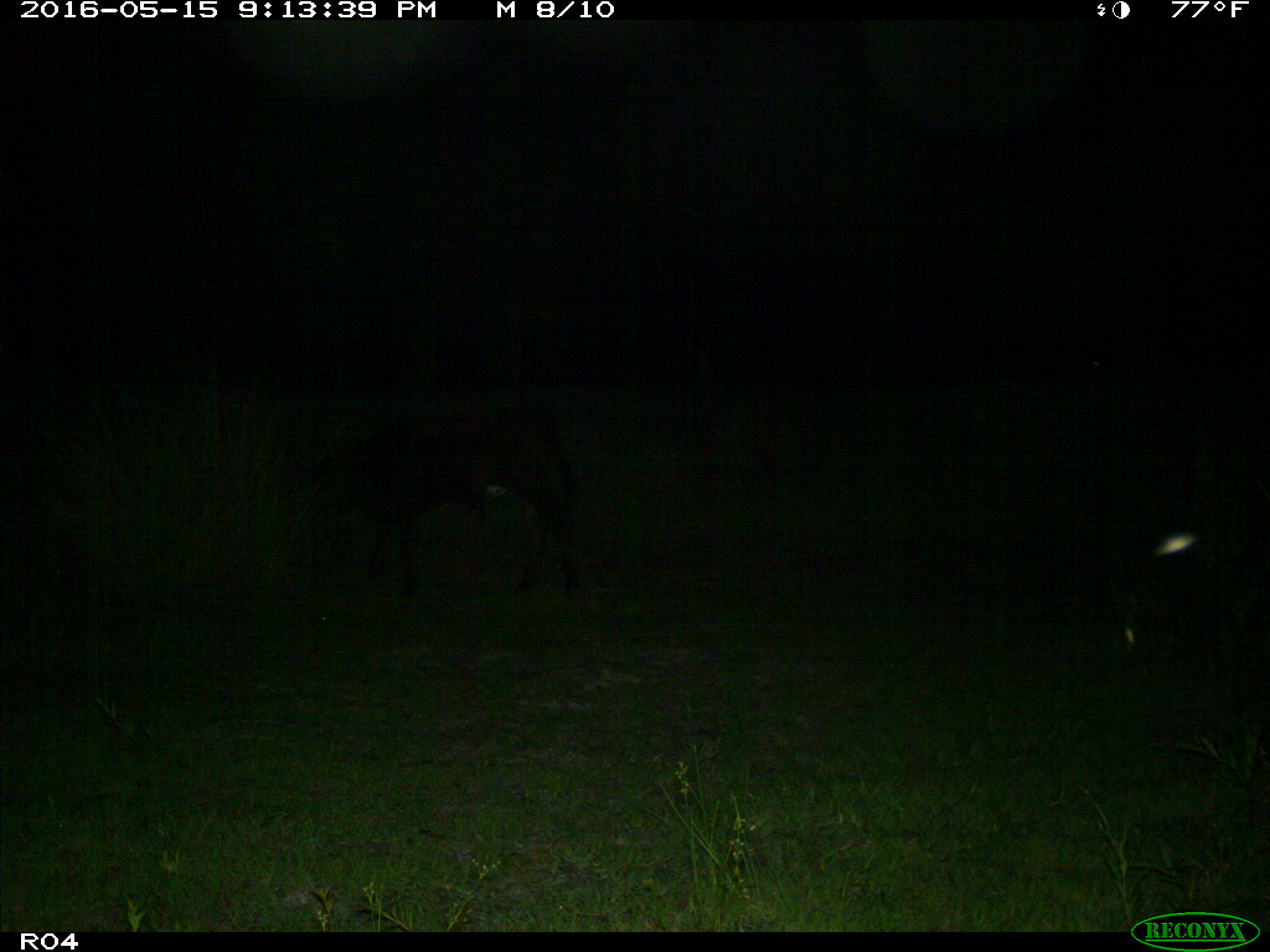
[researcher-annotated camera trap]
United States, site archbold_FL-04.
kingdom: Animalia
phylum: Chordata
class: Mammalia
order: Artiodactyla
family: Bovidae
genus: Bos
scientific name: Bos taurus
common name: domestic cow